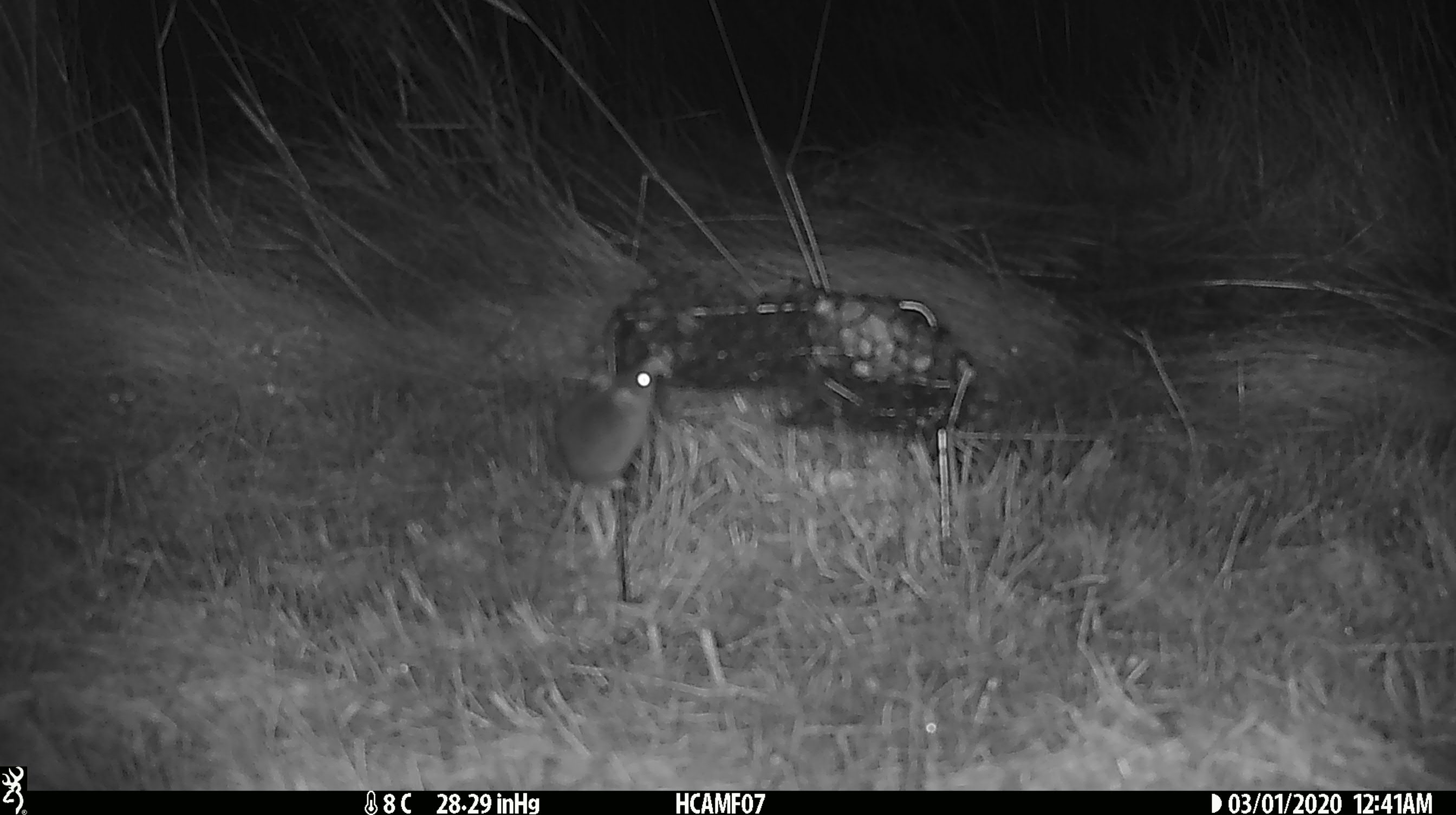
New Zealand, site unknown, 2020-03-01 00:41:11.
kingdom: Animalia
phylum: Chordata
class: Mammalia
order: Rodentia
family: Muridae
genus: Mus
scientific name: Mus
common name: mouse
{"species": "mouse (Mus)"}